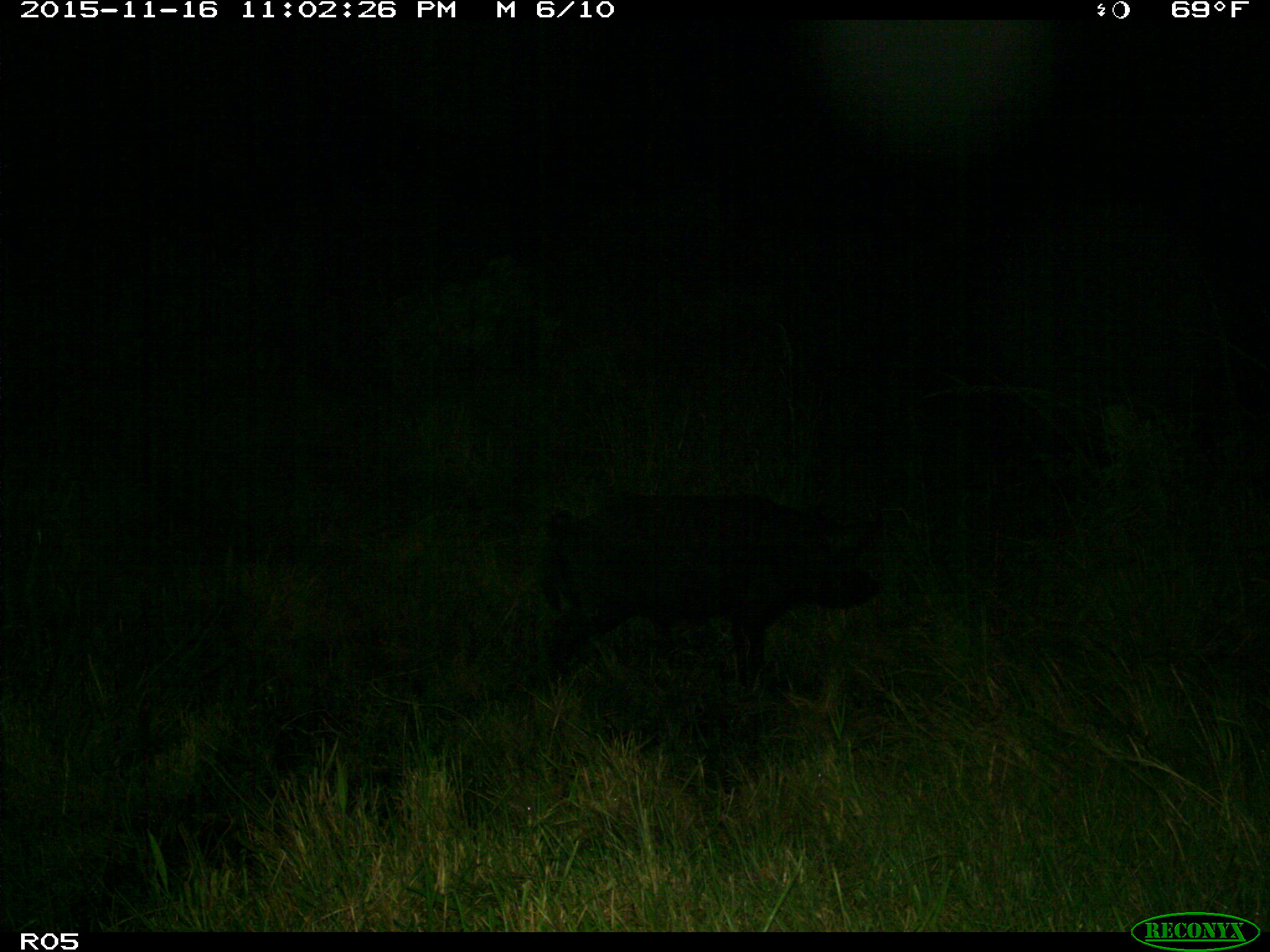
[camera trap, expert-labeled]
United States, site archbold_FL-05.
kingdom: Animalia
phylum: Chordata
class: Mammalia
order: Artiodactyla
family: Suidae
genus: Sus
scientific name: Sus scrofa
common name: wild boar